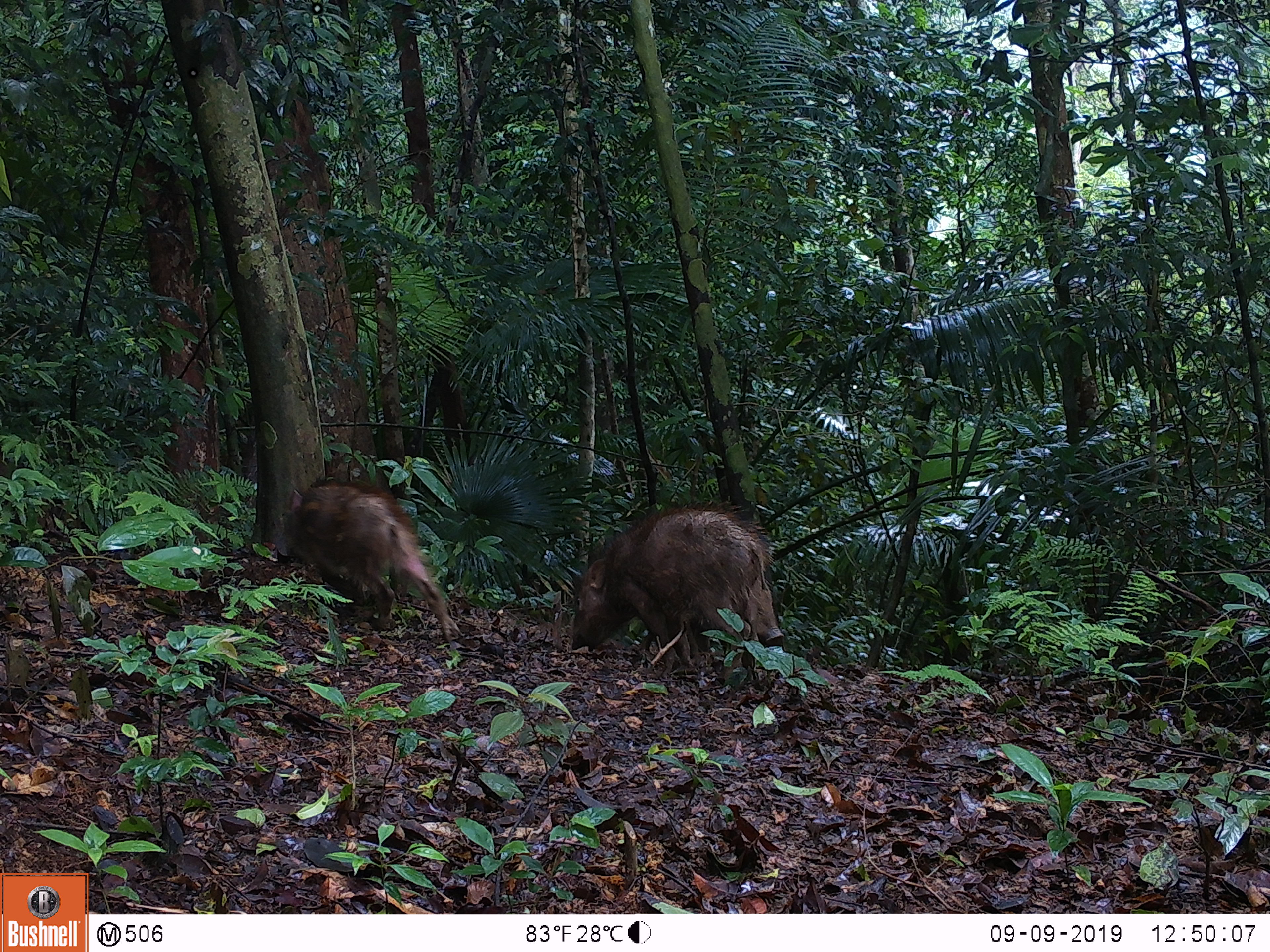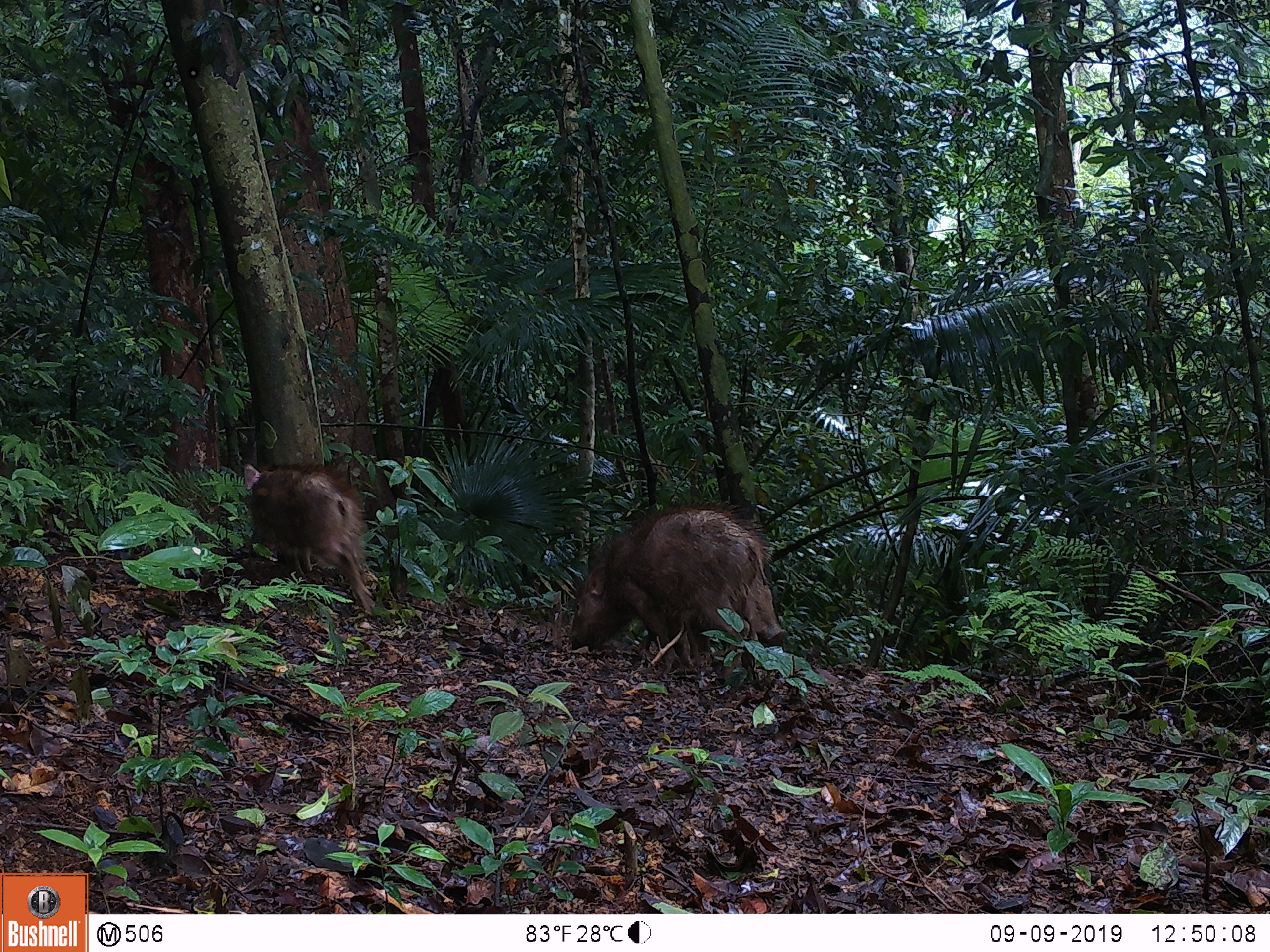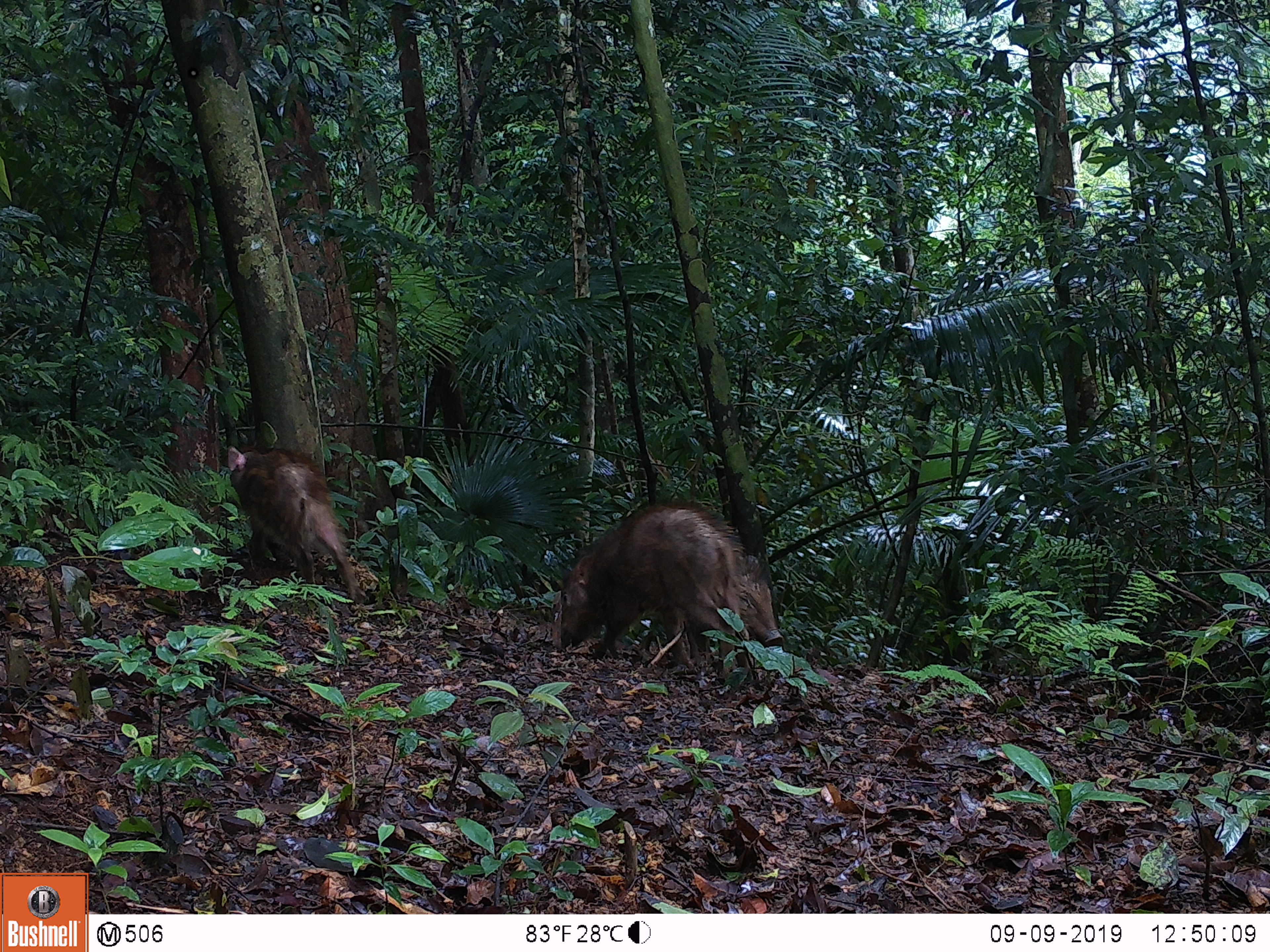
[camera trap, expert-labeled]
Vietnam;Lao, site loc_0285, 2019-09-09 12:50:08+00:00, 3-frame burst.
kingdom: Animalia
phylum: Chordata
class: Mammalia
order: Artiodactyla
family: Suidae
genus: Sus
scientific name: Sus scrofa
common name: eurasian wild pig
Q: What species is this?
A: Eurasian wild pig (Sus scrofa).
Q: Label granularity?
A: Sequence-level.